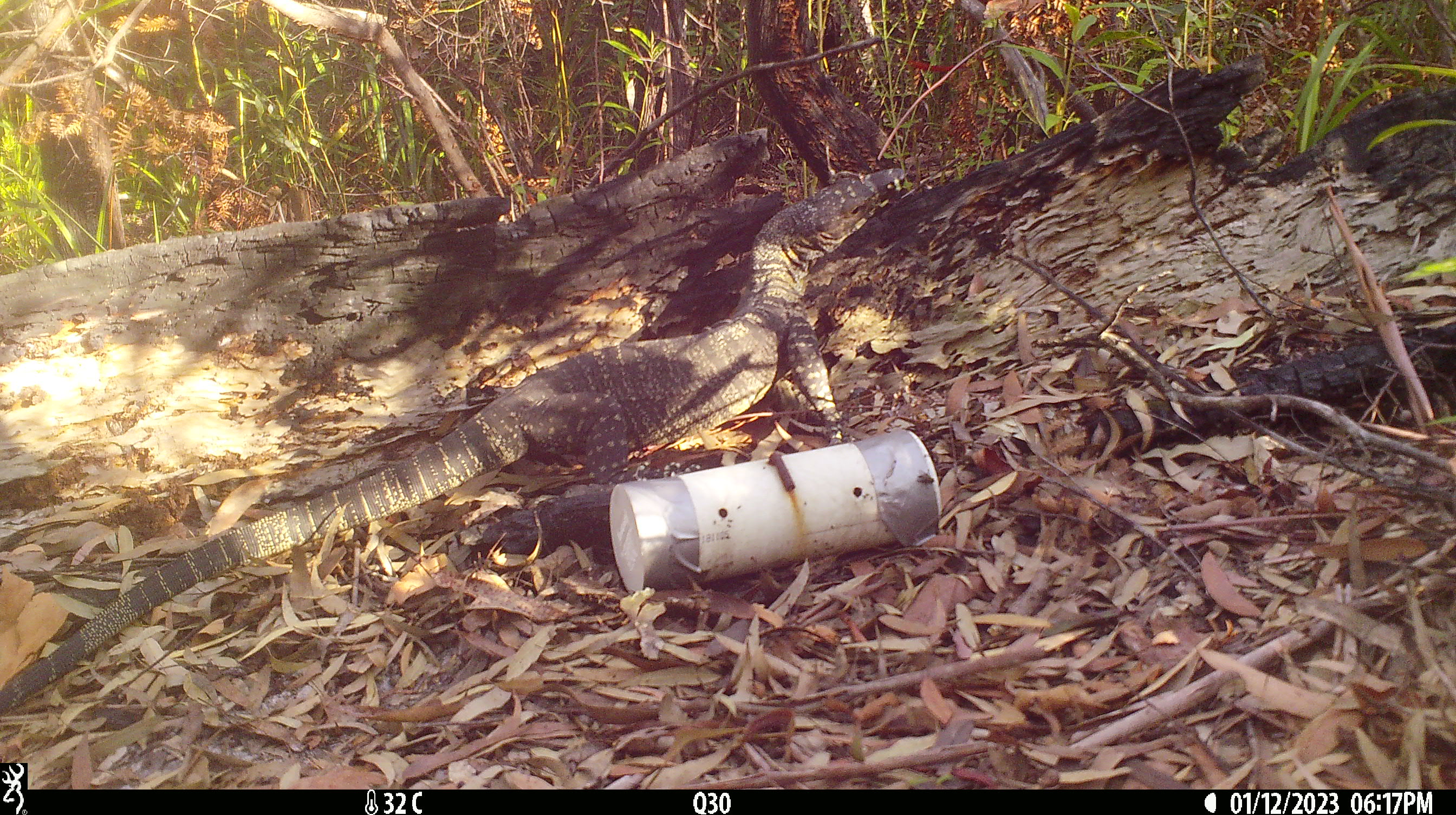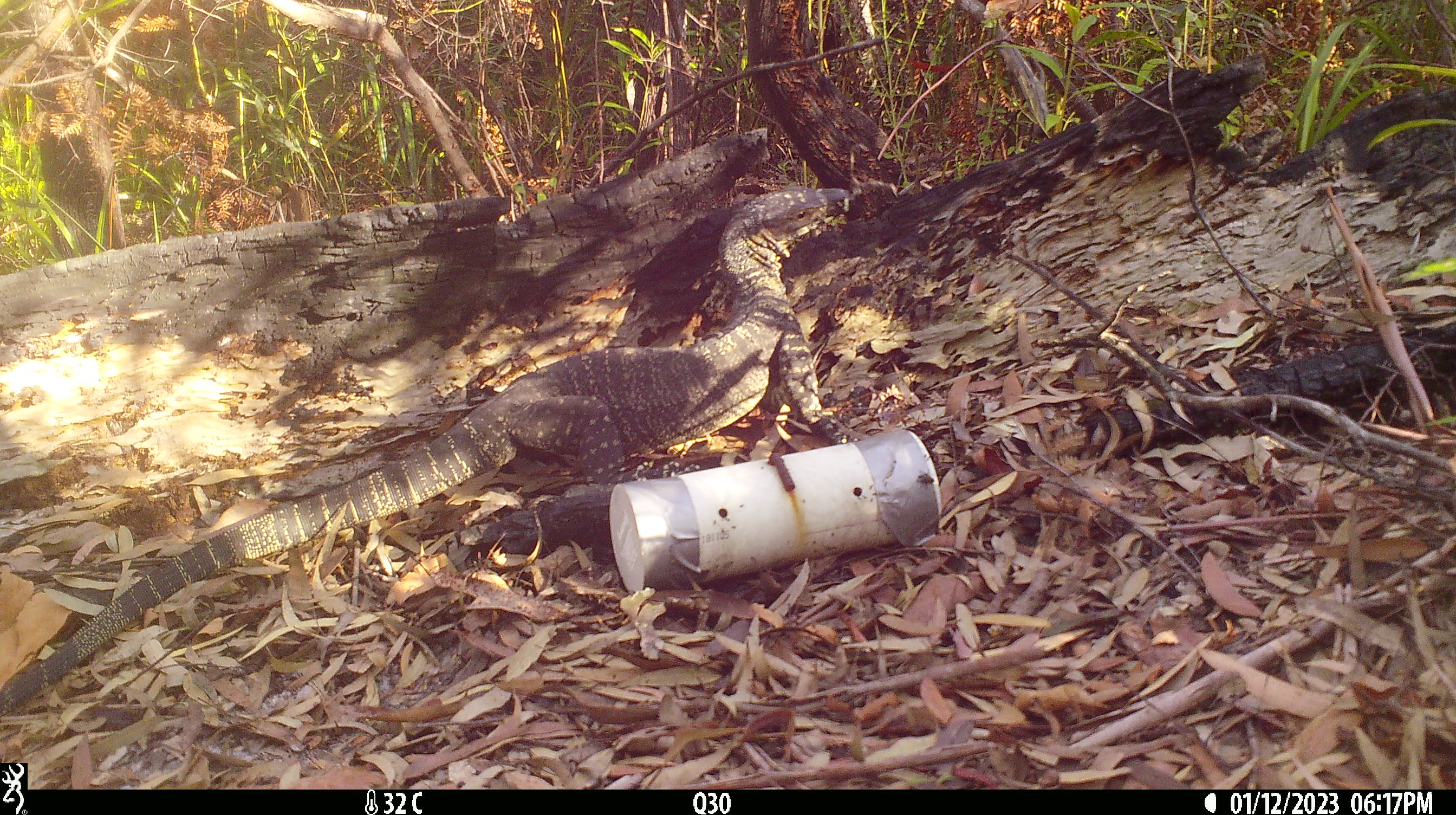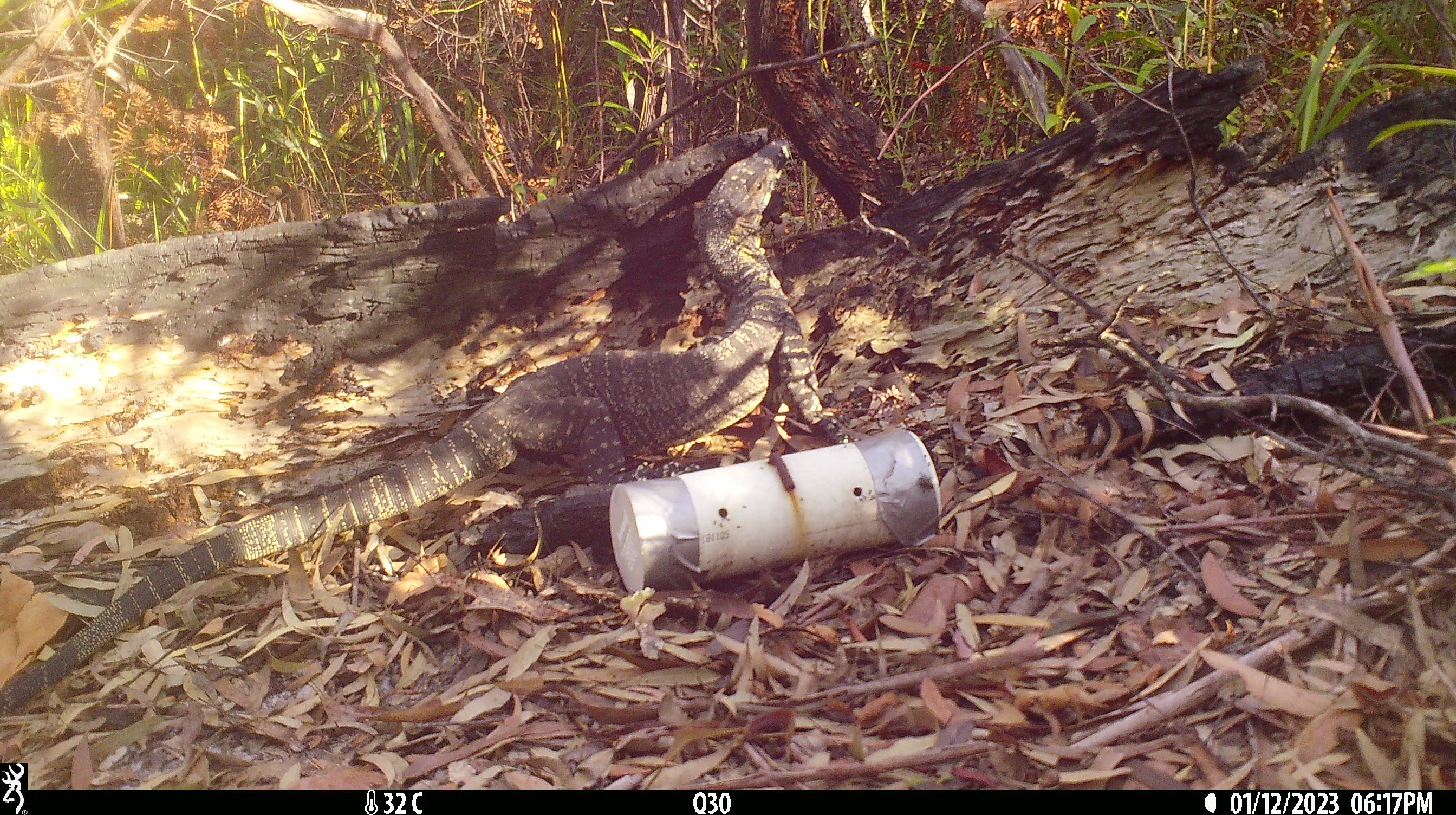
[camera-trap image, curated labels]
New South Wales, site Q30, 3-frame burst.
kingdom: Animalia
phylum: Chordata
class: Reptilia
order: Squamata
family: Varanidae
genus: Varanus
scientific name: Varanus varius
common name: lace monitor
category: goanna